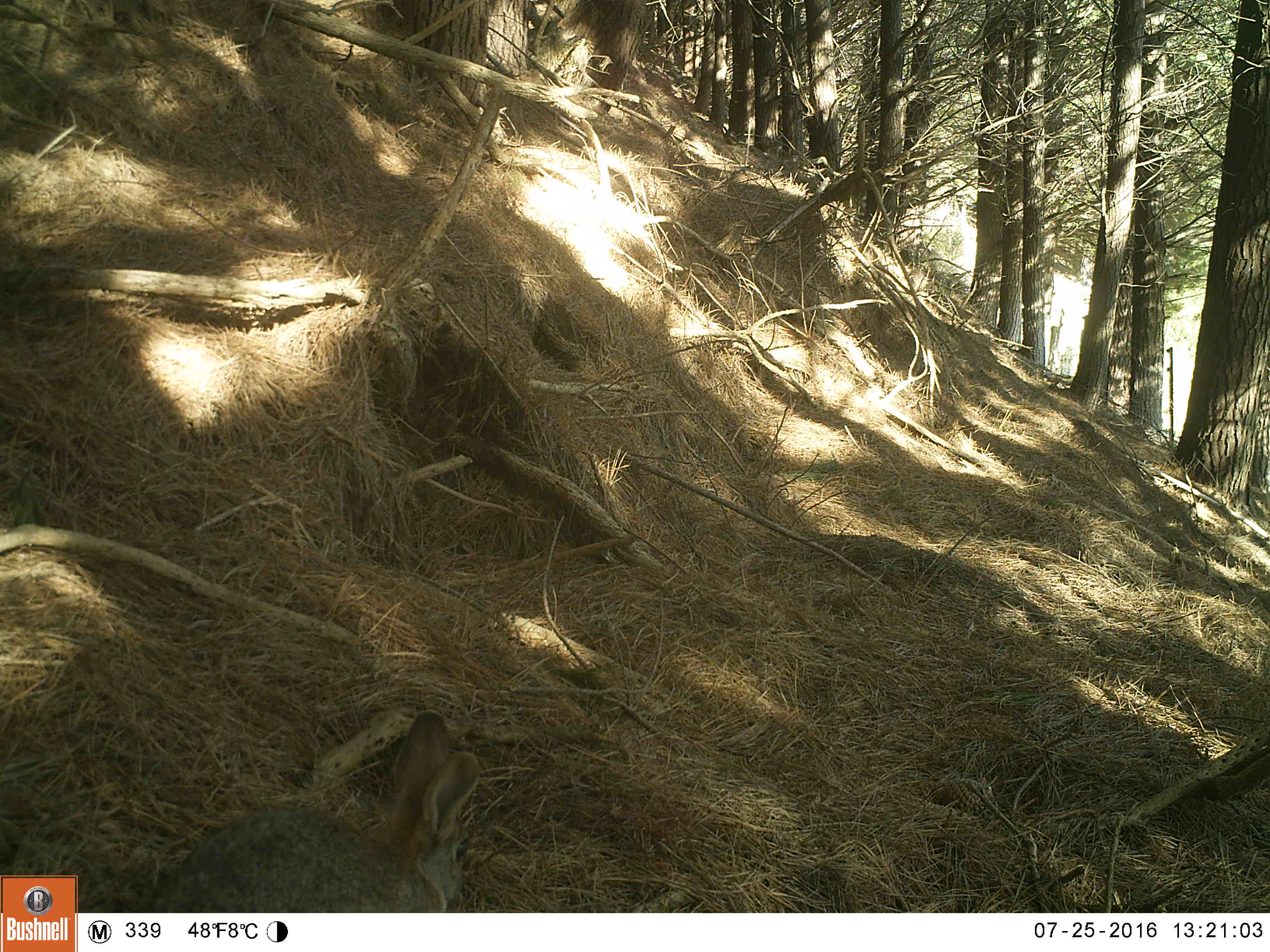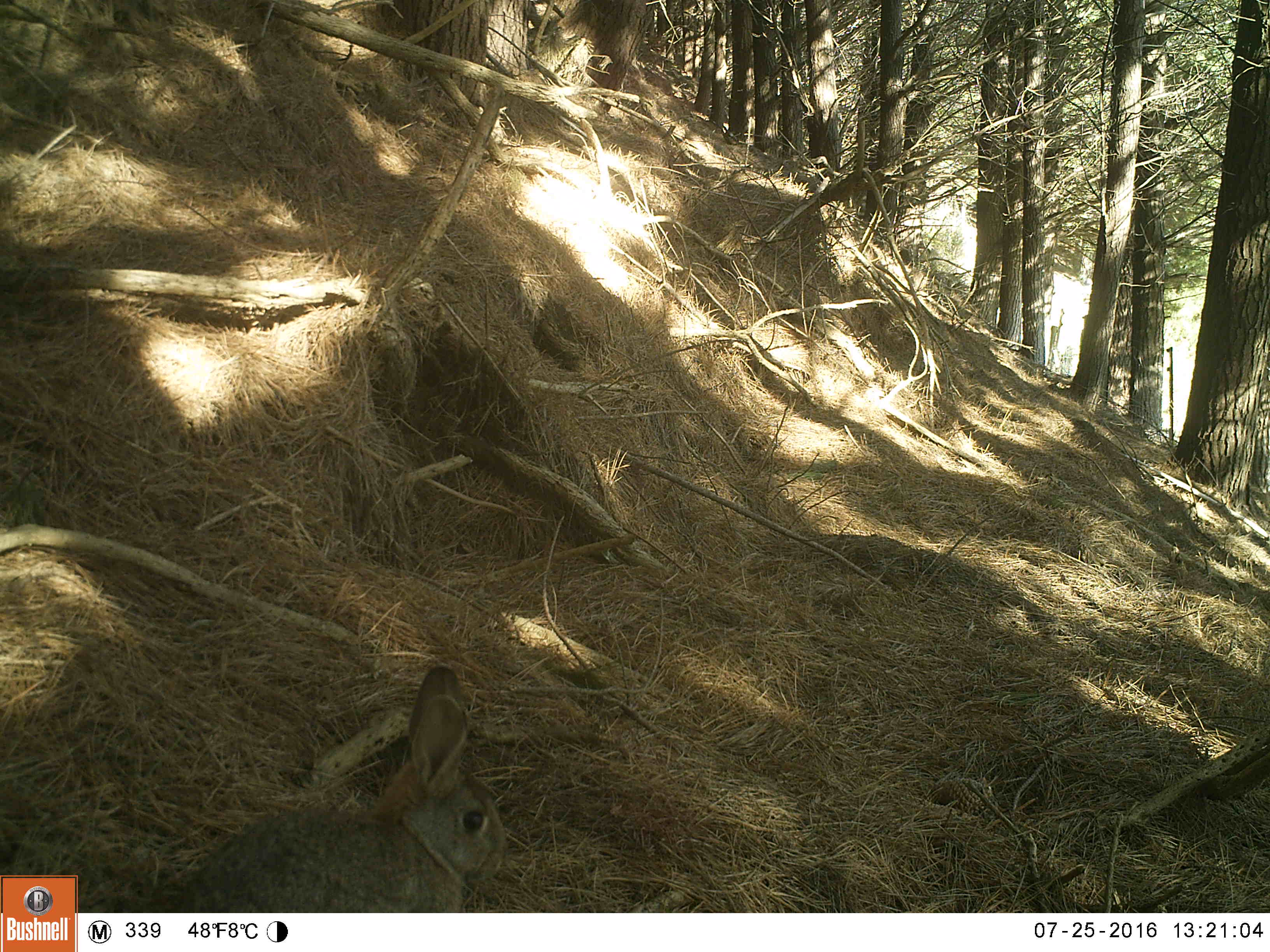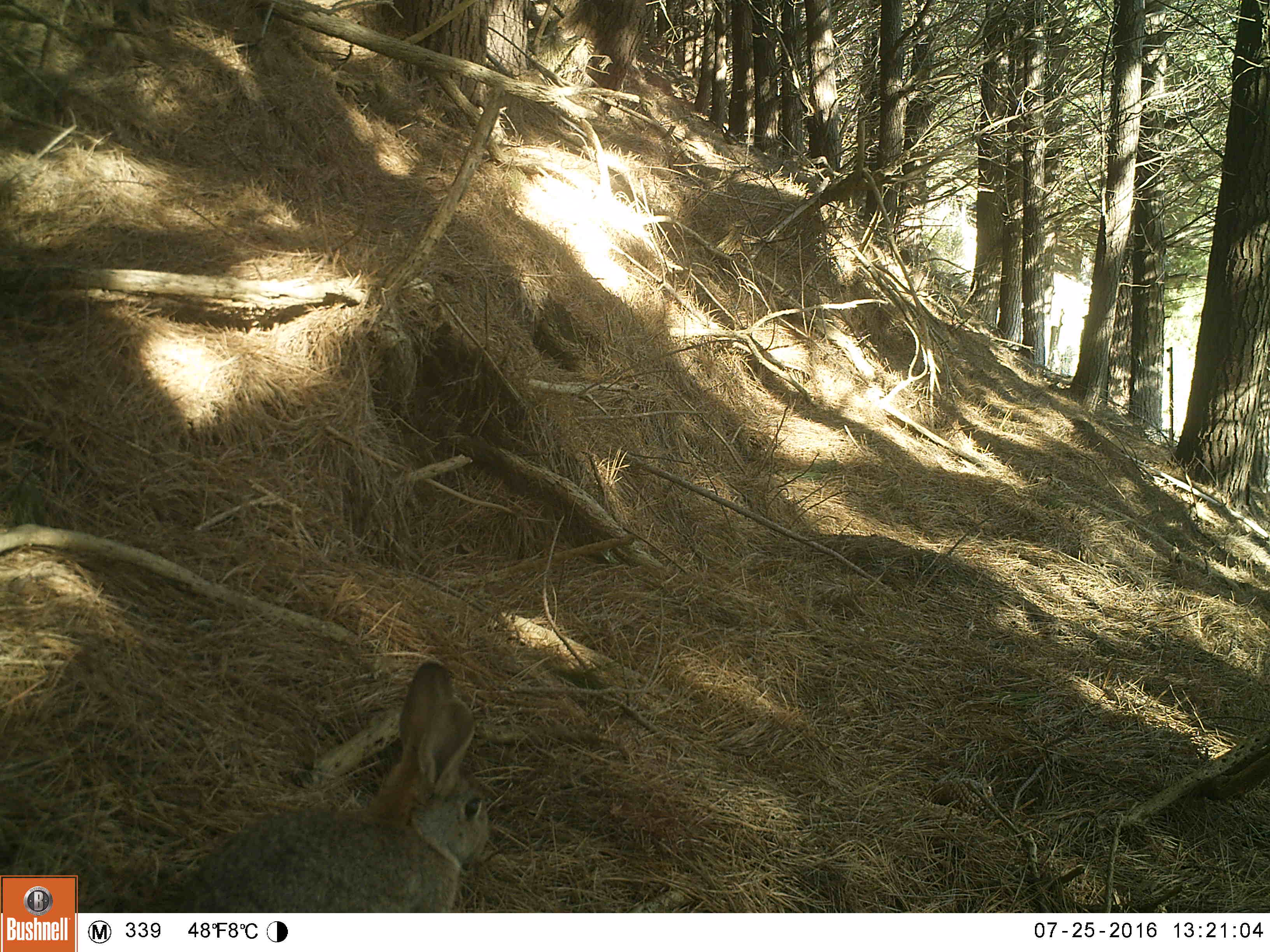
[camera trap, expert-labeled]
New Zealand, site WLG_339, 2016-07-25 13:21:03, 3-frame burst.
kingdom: Animalia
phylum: Chordata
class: Mammalia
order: Lagomorpha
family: Leporidae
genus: Oryctolagus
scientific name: Oryctolagus cuniculus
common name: european rabbit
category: rabbit